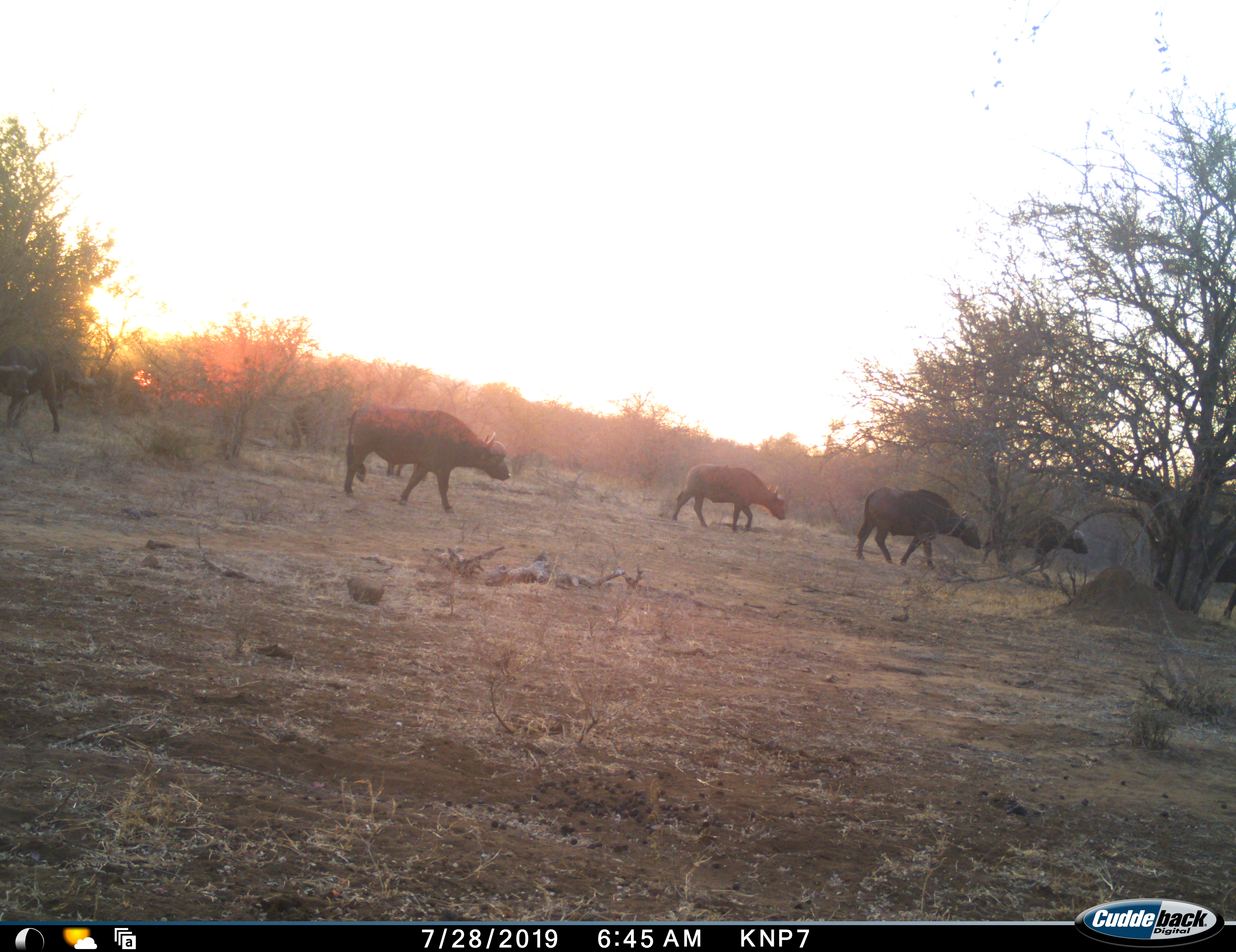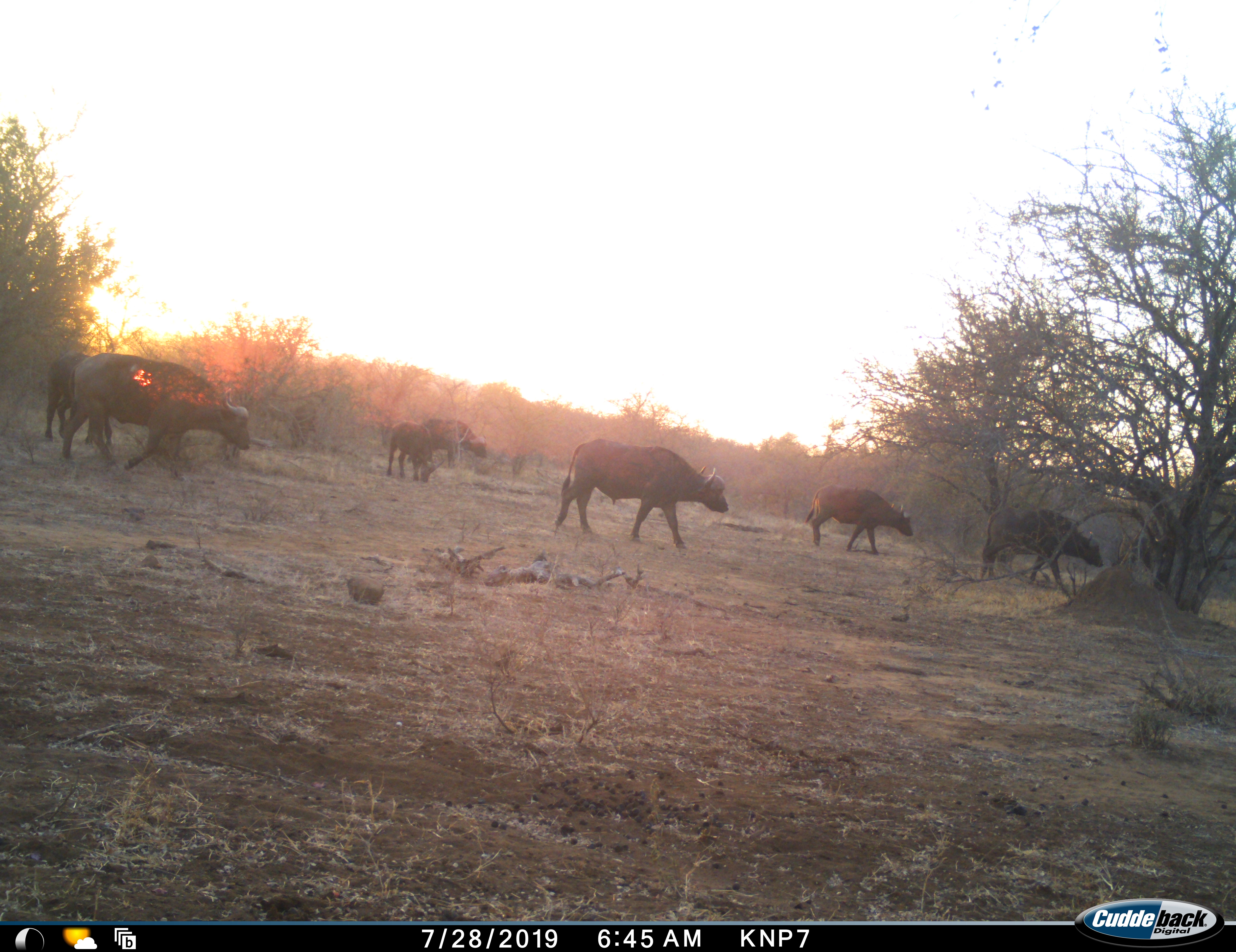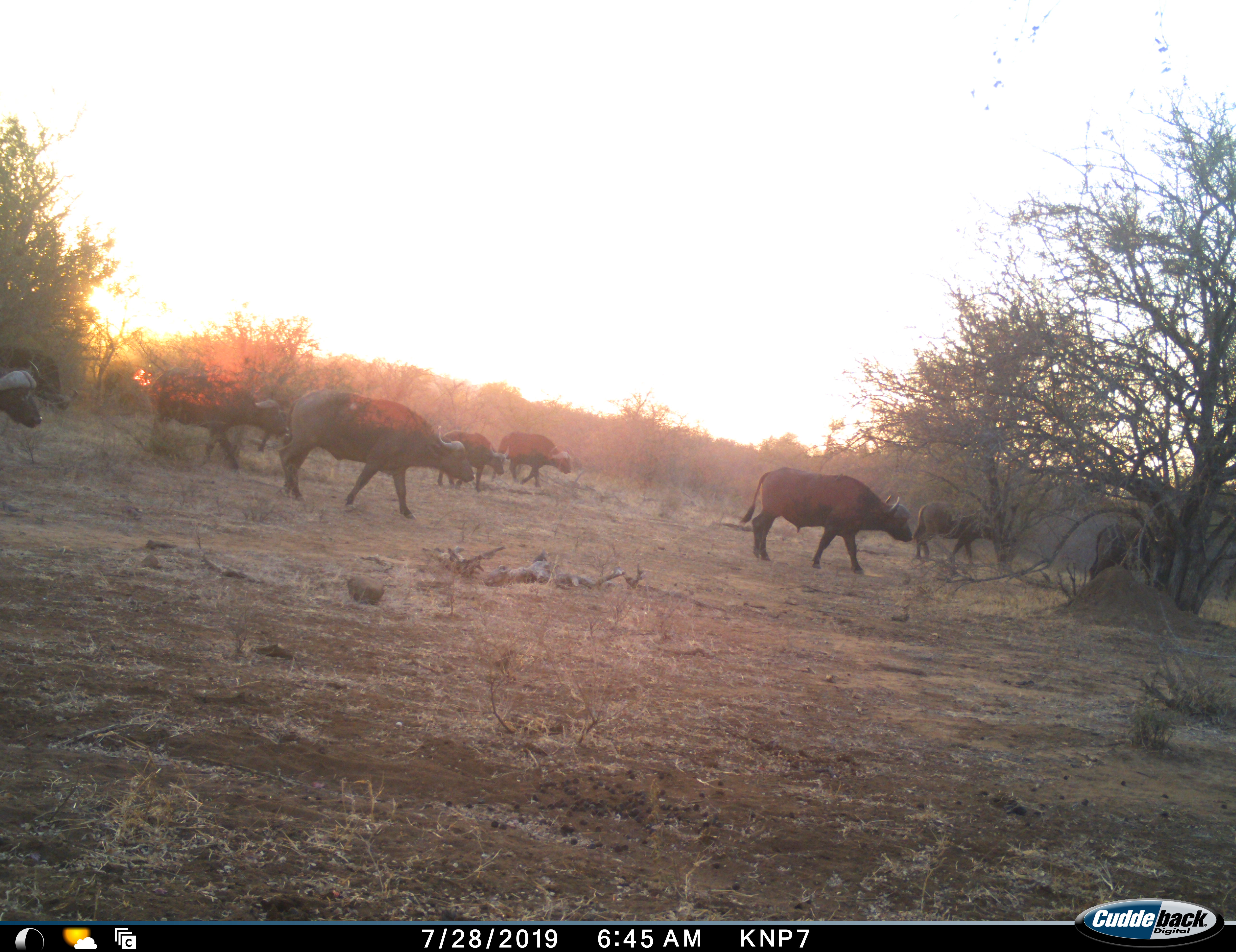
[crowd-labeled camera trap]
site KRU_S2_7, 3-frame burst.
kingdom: Animalia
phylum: Chordata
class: Mammalia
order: Artiodactyla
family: Bovidae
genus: Syncerus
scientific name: Syncerus caffer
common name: african buffalo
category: buffalo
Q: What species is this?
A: Buffalo (african buffalo) (Syncerus caffer).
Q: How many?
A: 10.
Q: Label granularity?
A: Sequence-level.